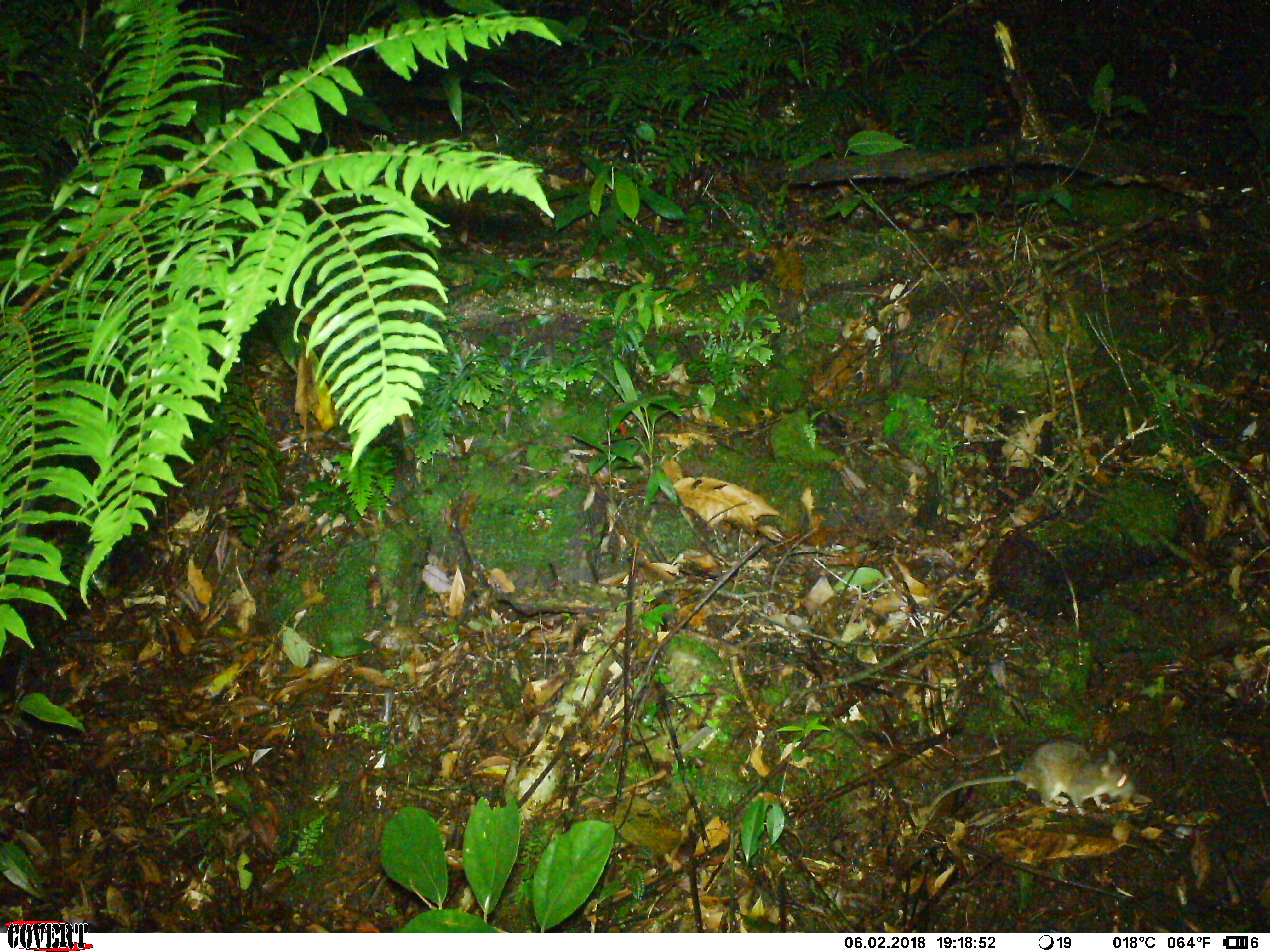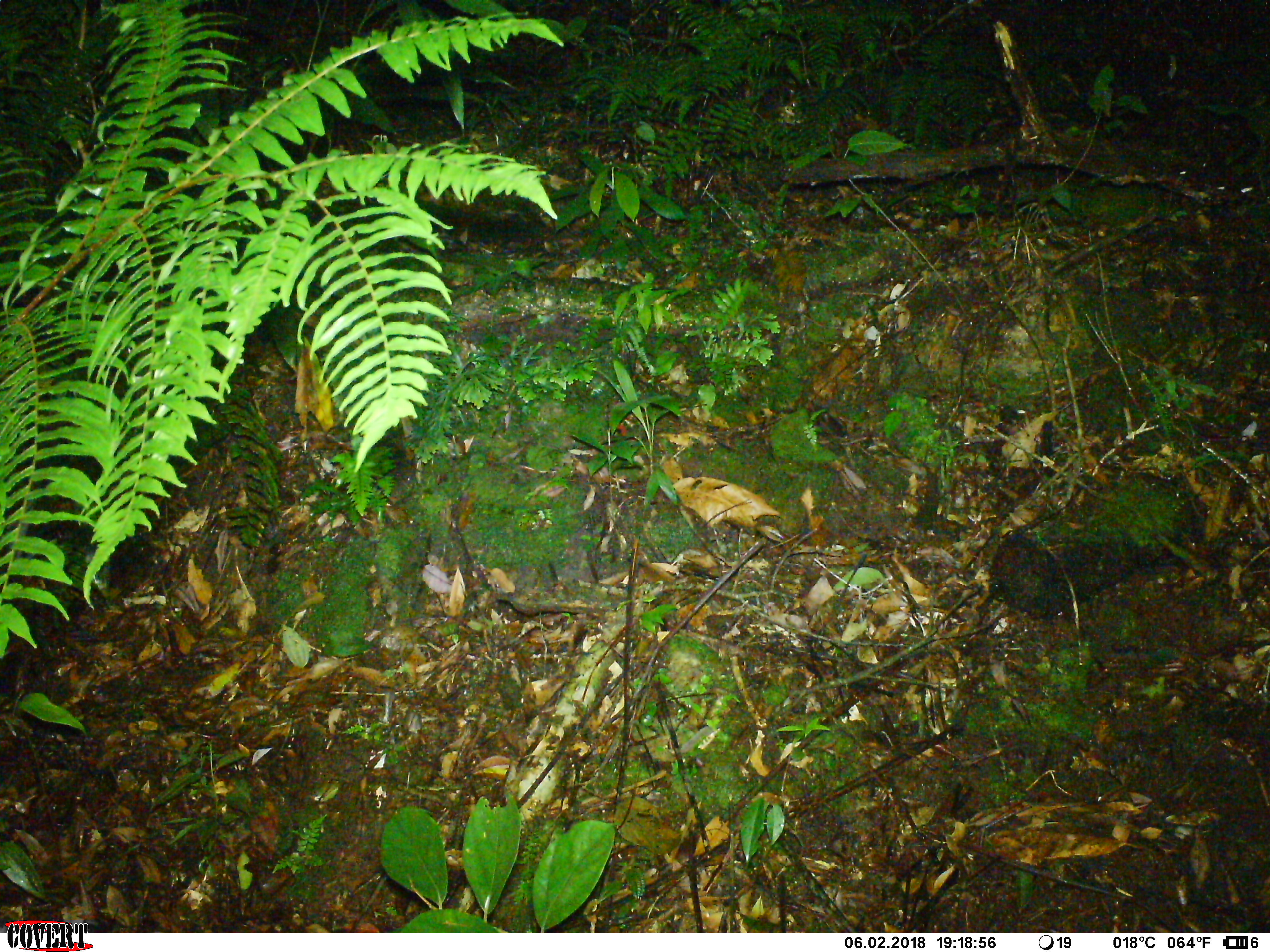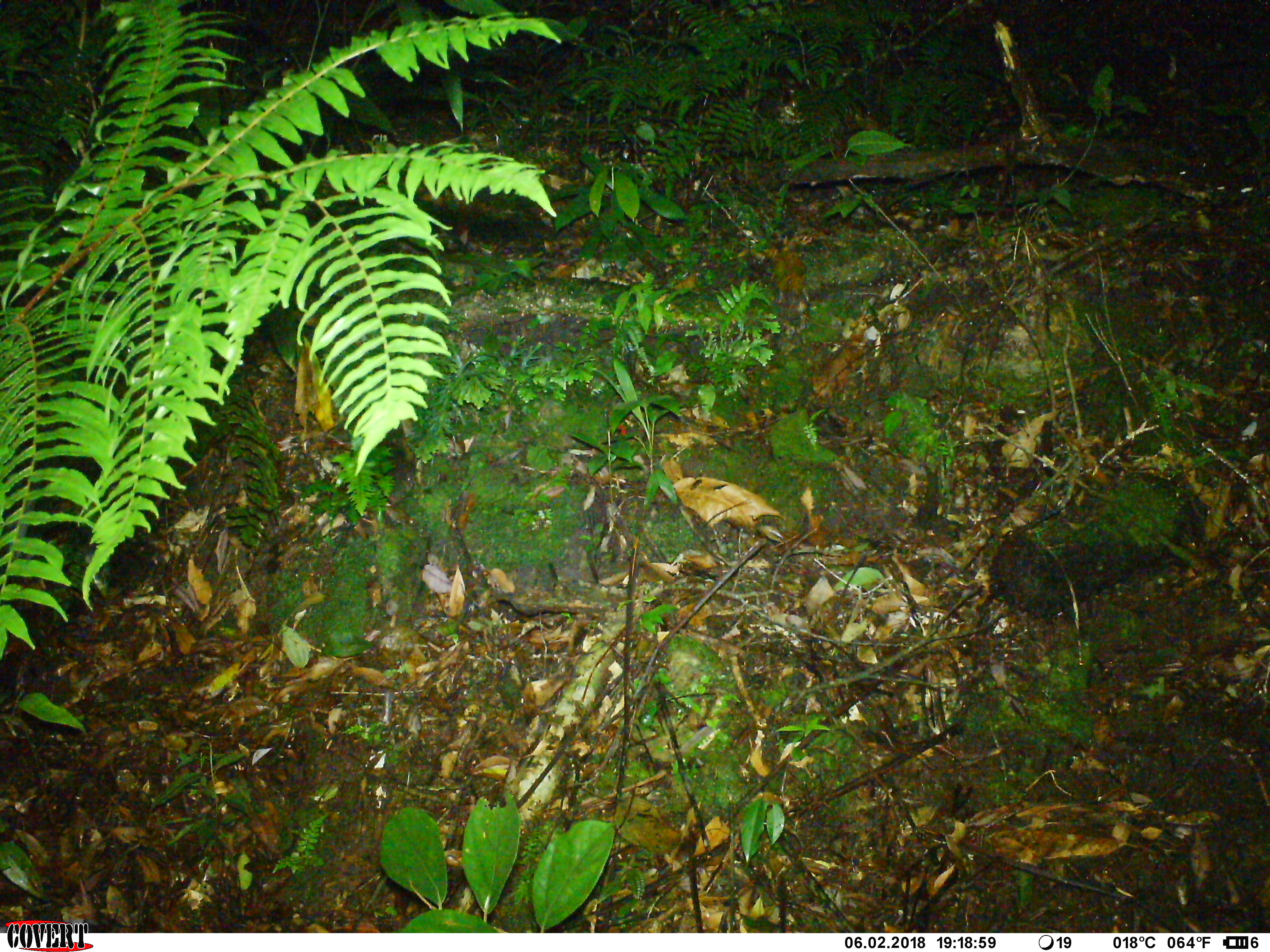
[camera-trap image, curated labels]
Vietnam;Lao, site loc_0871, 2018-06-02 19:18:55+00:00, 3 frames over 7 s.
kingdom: Animalia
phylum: Chordata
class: Mammalia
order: Rodentia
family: Muridae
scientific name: Muridae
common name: old-world mice and rats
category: unidentified murid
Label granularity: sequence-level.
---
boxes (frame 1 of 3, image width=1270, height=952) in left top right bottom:
unidentified murid: 927 740 1134 816